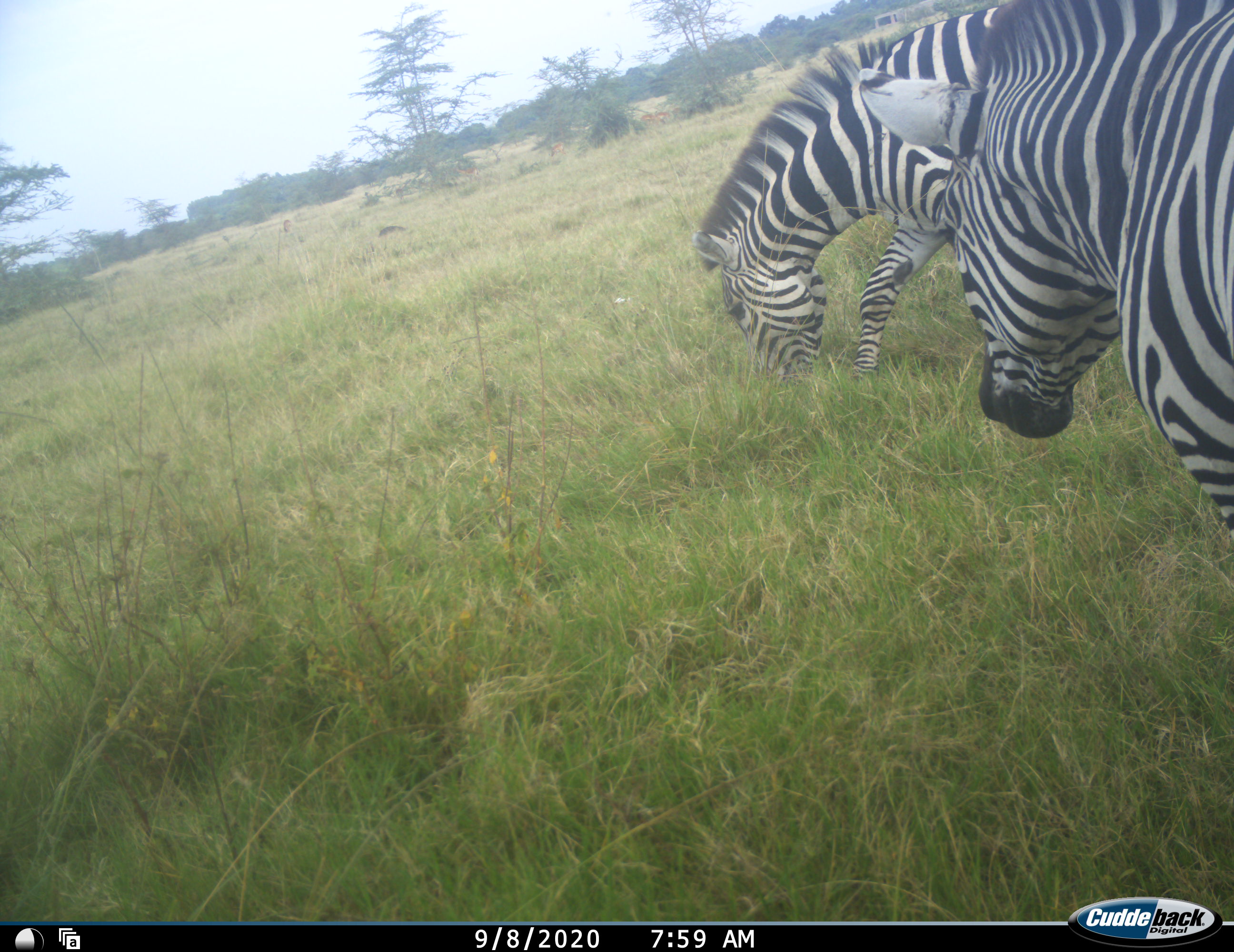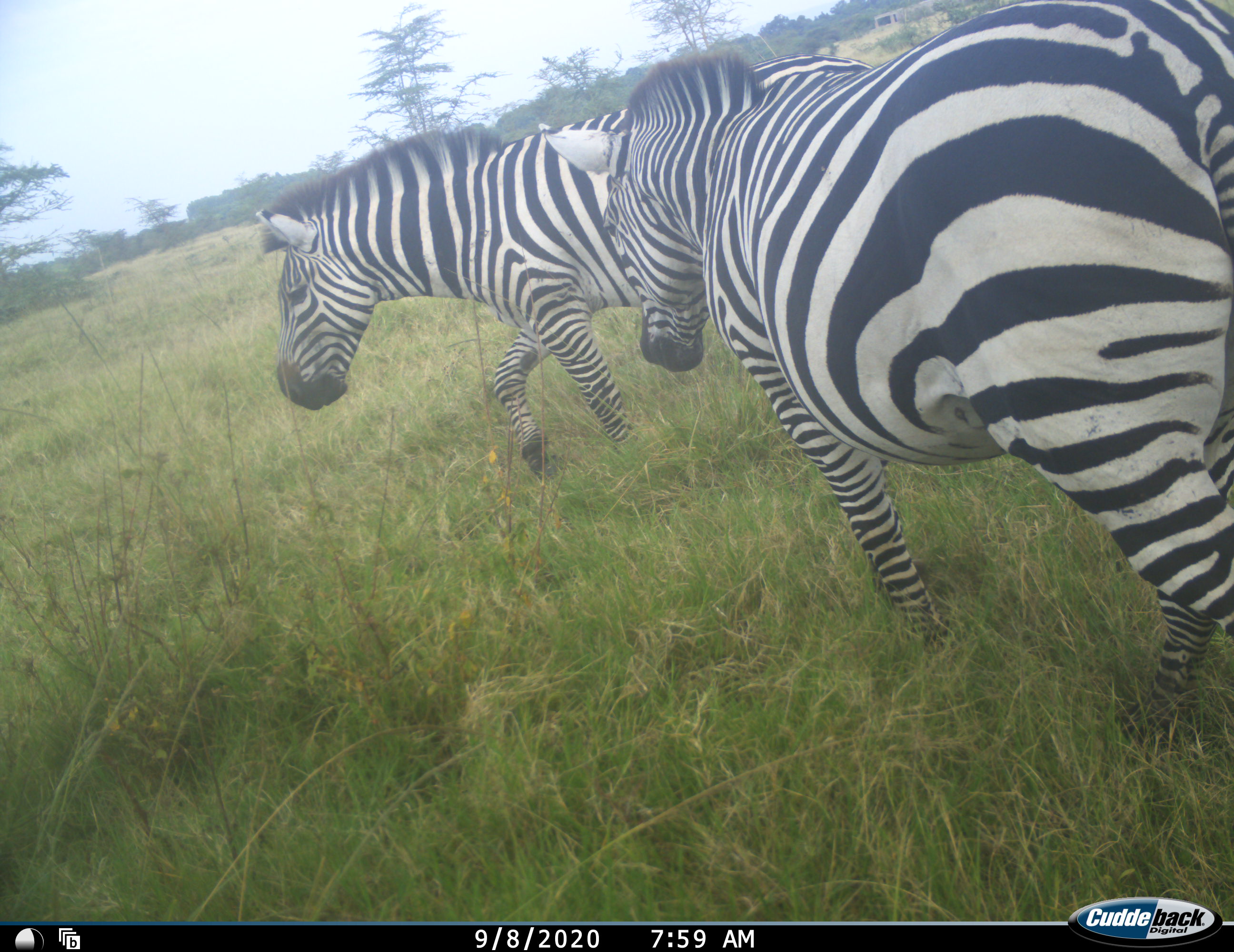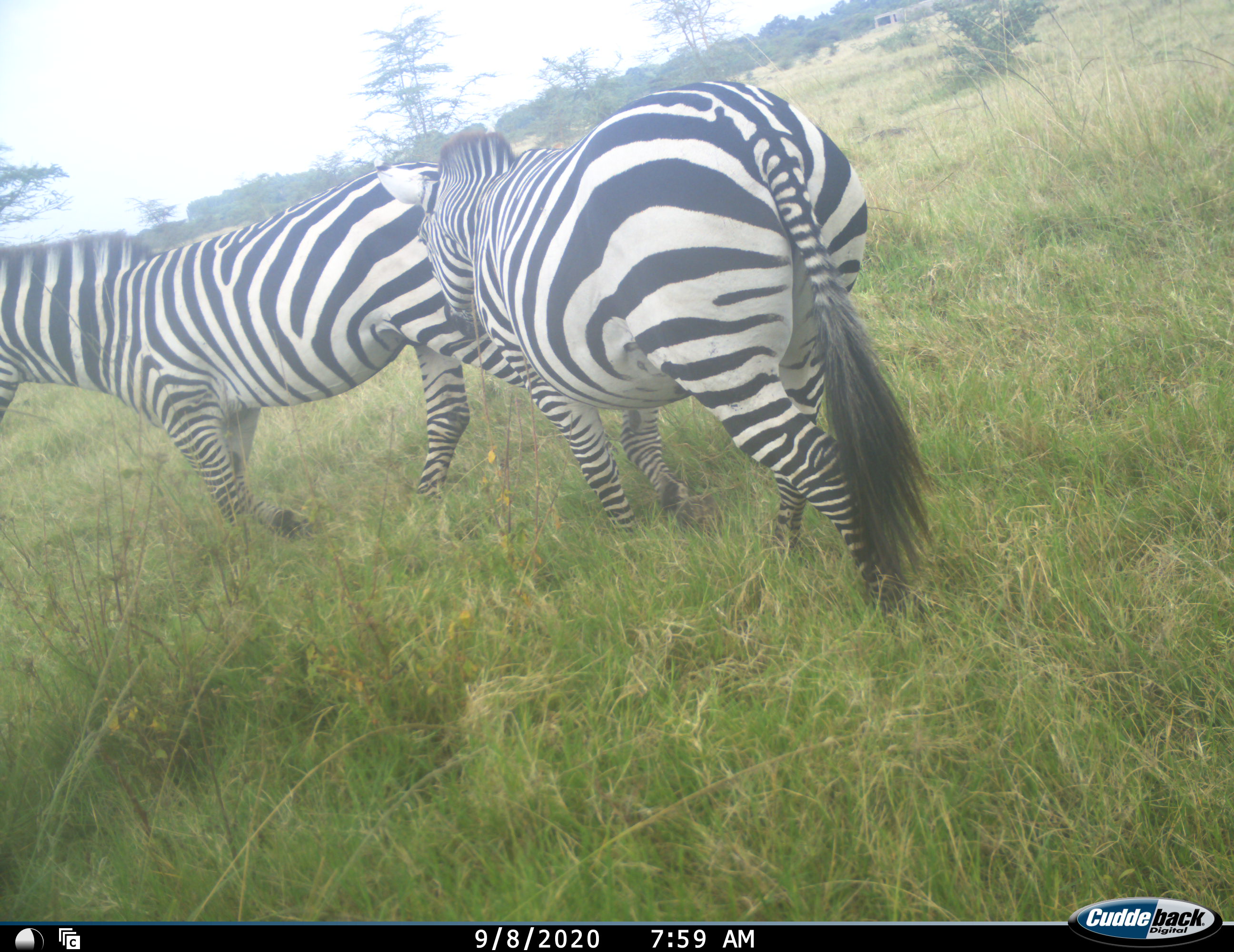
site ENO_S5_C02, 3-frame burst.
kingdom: Animalia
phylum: Chordata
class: Mammalia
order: Perissodactyla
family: Equidae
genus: Equus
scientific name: Equus quagga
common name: plains zebra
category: zebraplains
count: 2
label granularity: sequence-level